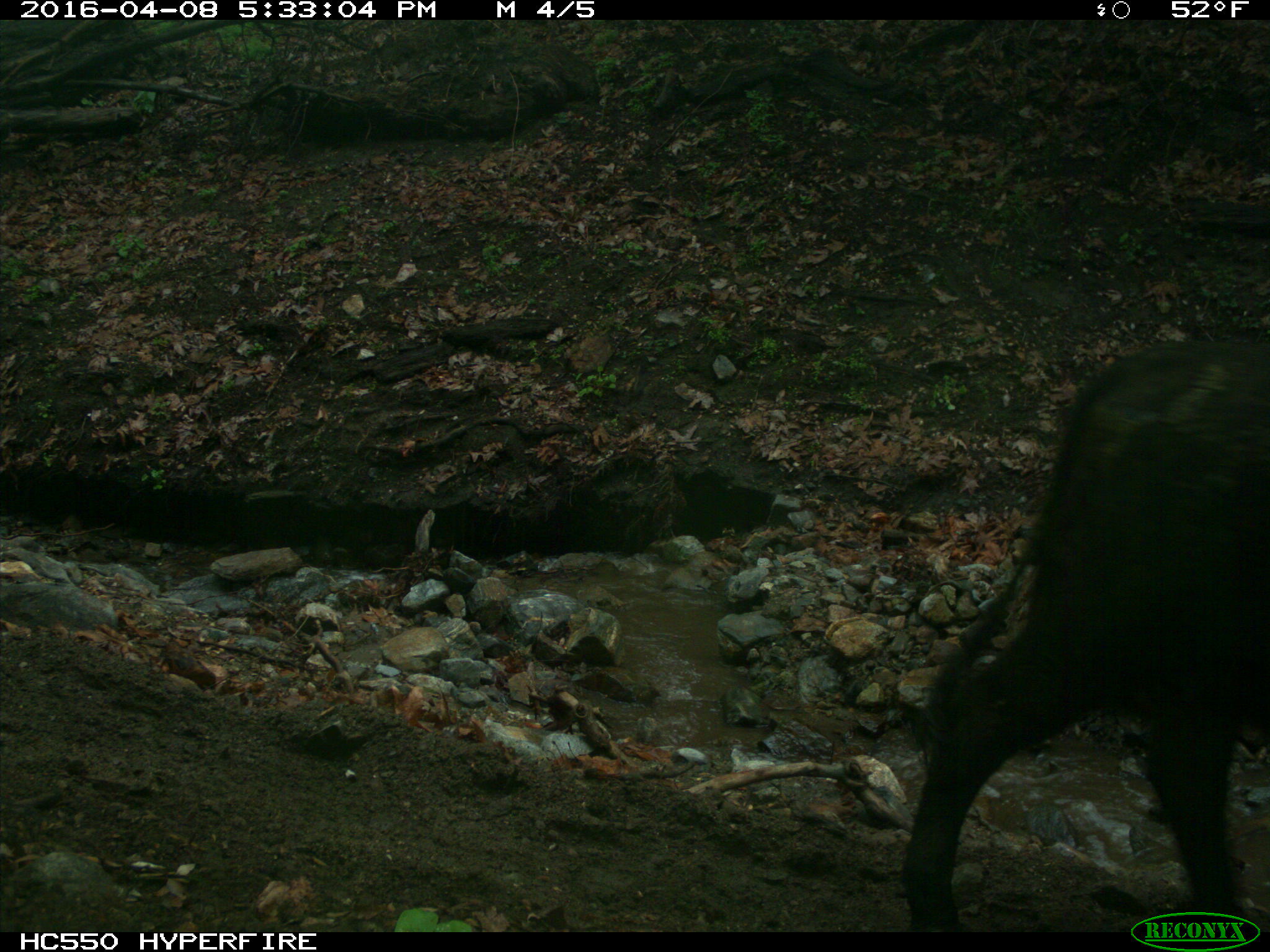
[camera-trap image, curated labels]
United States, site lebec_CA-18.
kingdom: Animalia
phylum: Chordata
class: Mammalia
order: Artiodactyla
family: Bovidae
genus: Bos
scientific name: Bos taurus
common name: domestic cow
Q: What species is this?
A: Bos taurus (domestic cow).